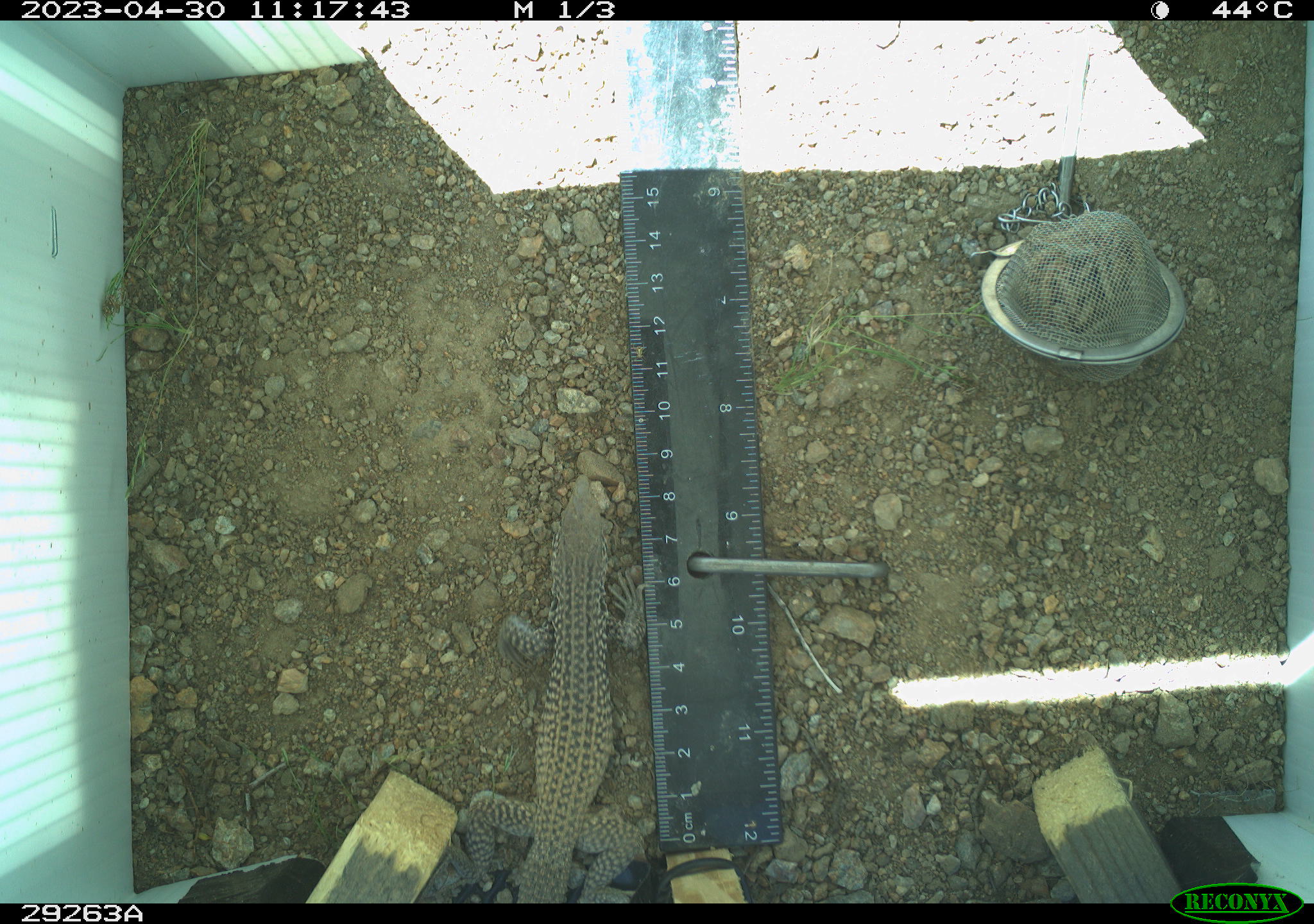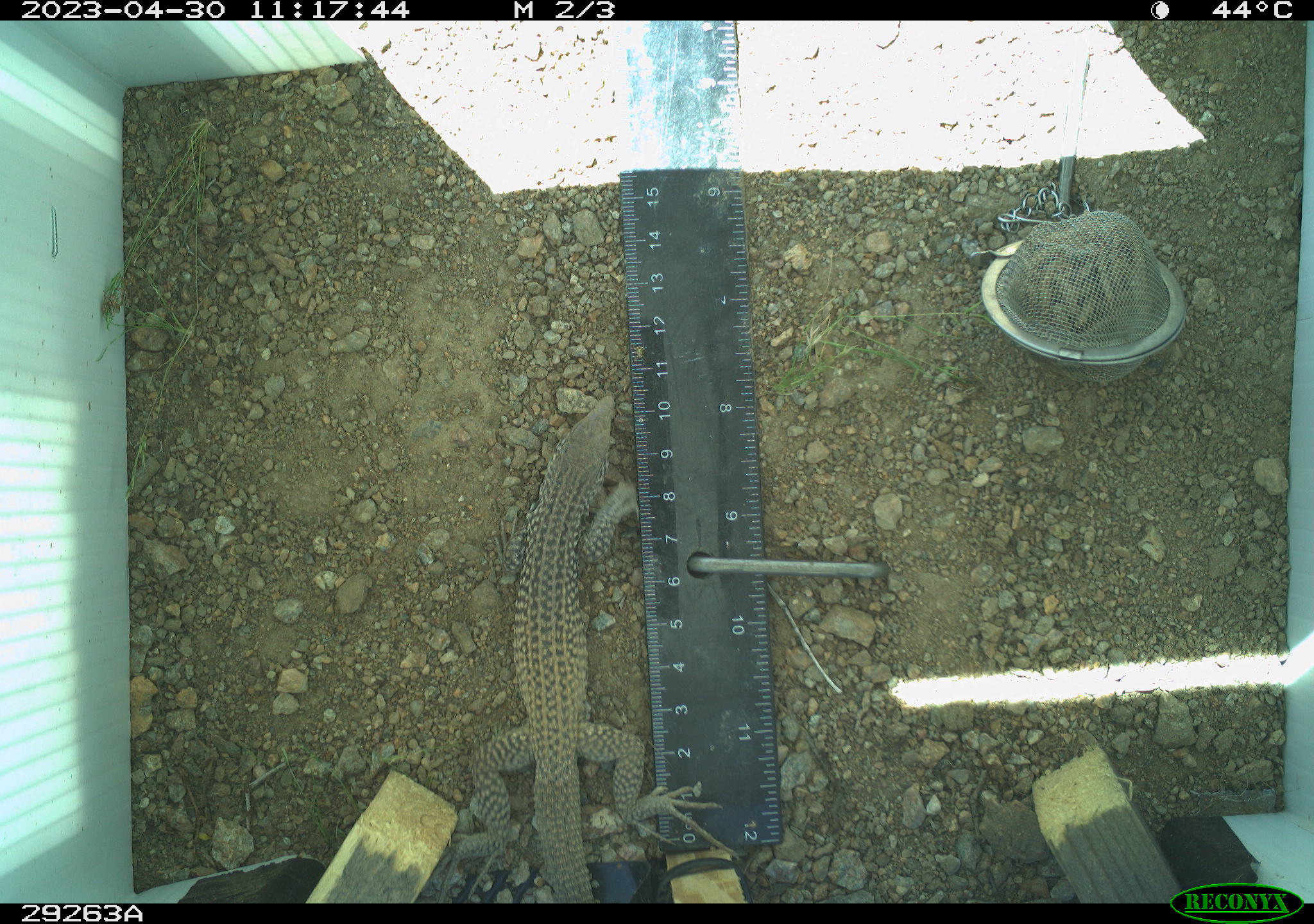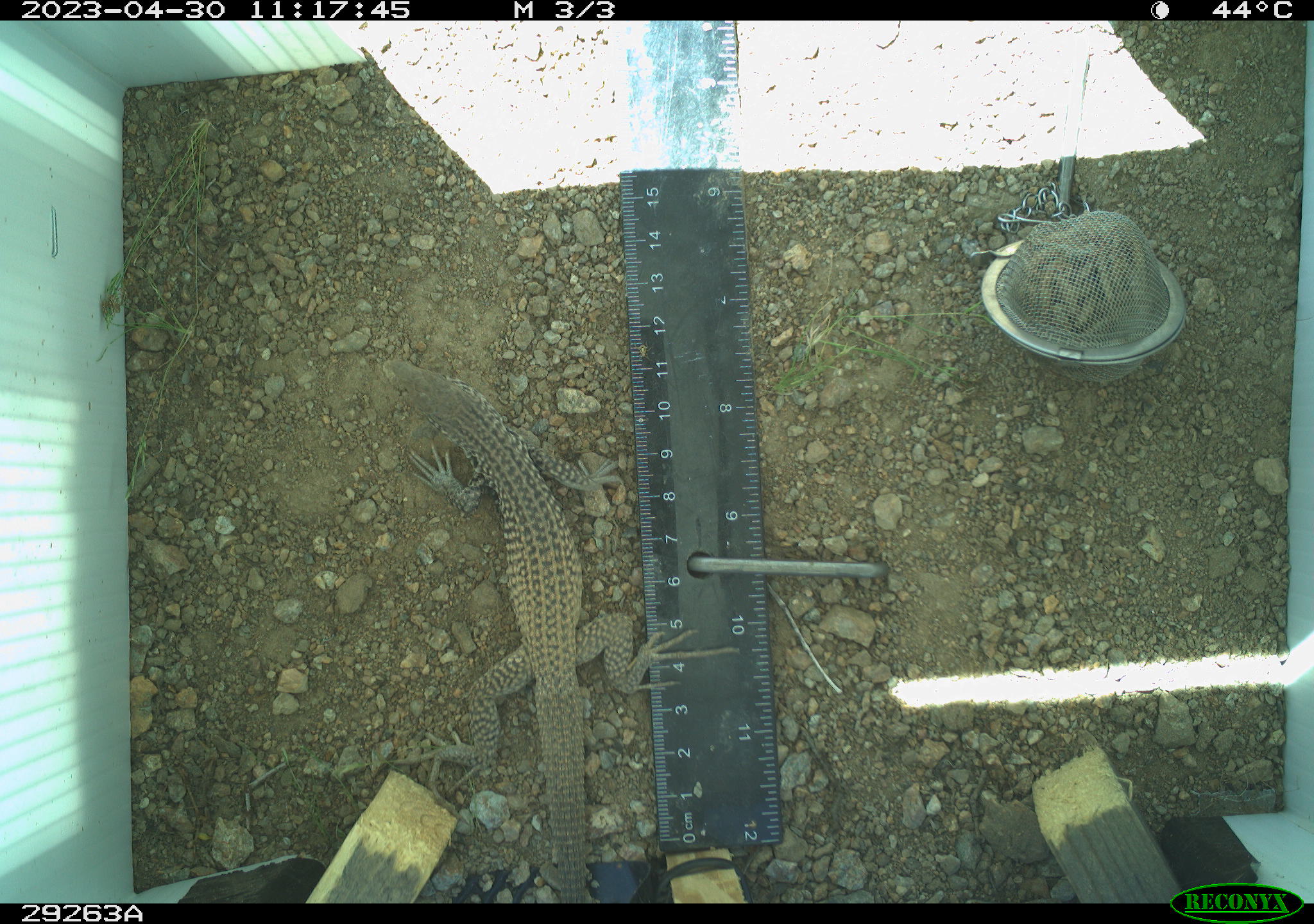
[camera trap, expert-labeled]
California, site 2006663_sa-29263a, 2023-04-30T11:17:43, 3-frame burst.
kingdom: Animalia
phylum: Chordata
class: Reptilia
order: Squamata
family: Teiidae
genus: Aspidoscelis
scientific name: Aspidoscelis tigris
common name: western whiptail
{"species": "western whiptail (Aspidoscelis tigris)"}